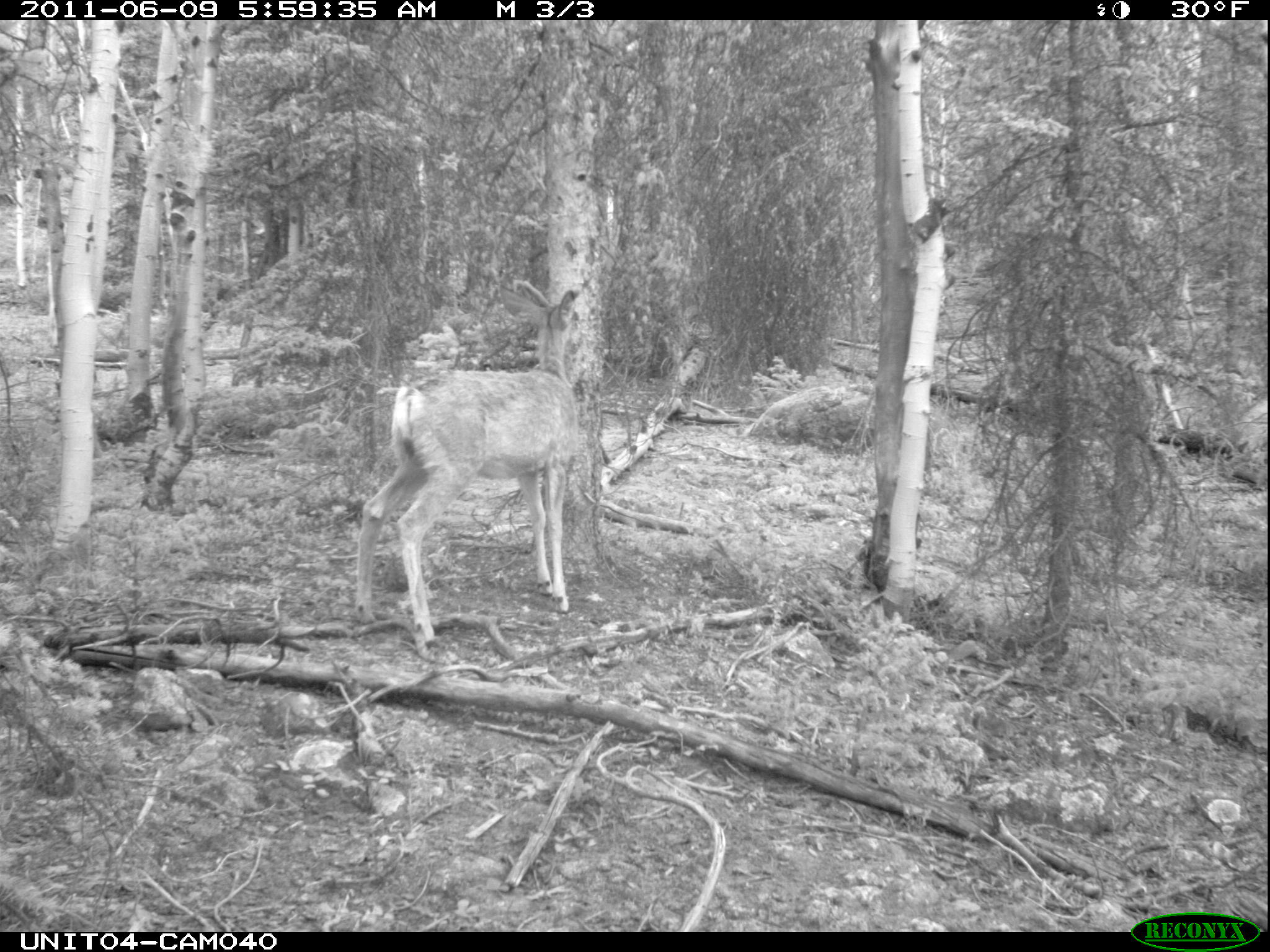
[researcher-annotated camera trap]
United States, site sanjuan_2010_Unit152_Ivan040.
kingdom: Animalia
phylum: Chordata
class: Mammalia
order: Artiodactyla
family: Cervidae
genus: Odocoileus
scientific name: Odocoileus hemionus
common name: mule deer